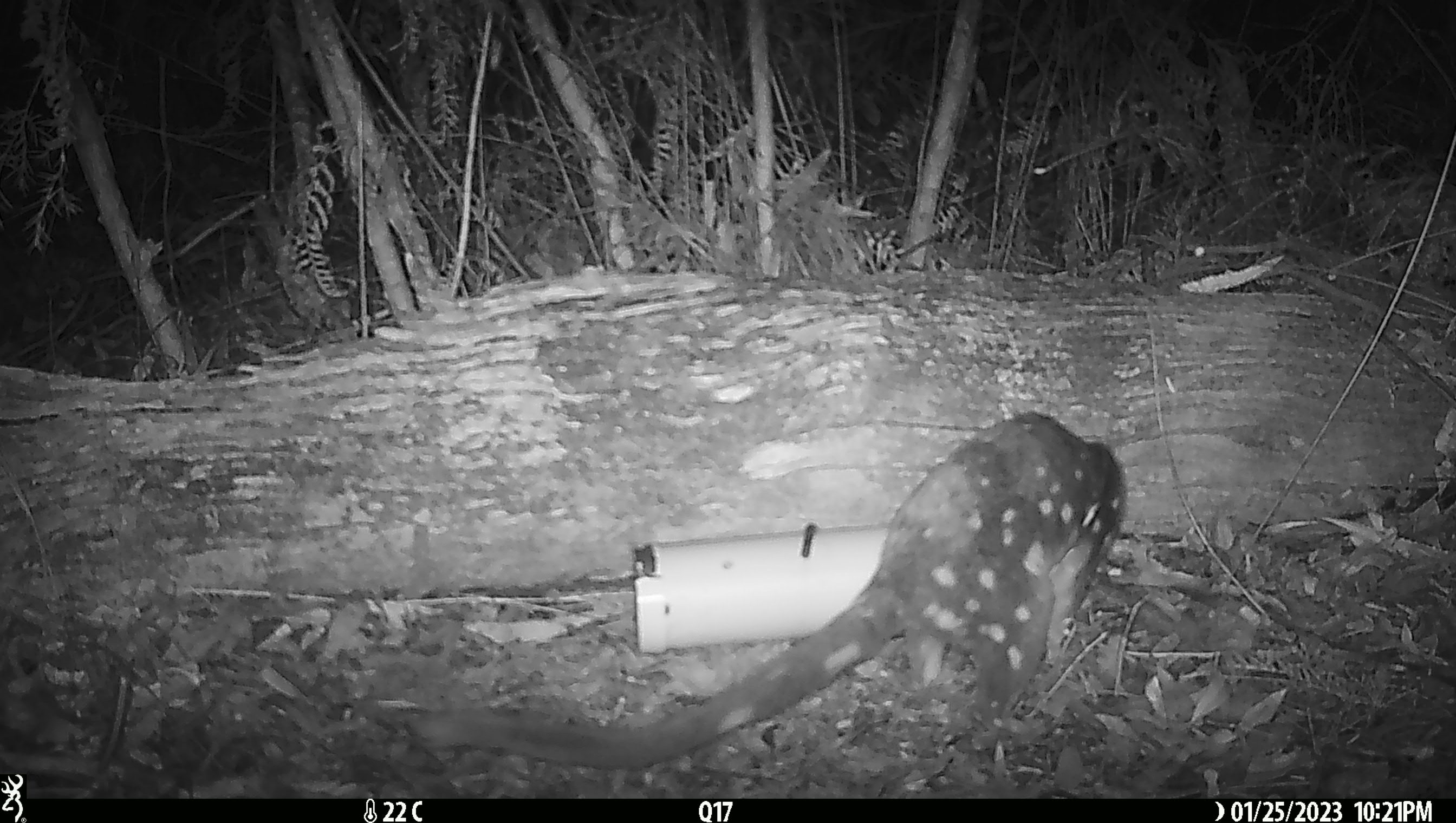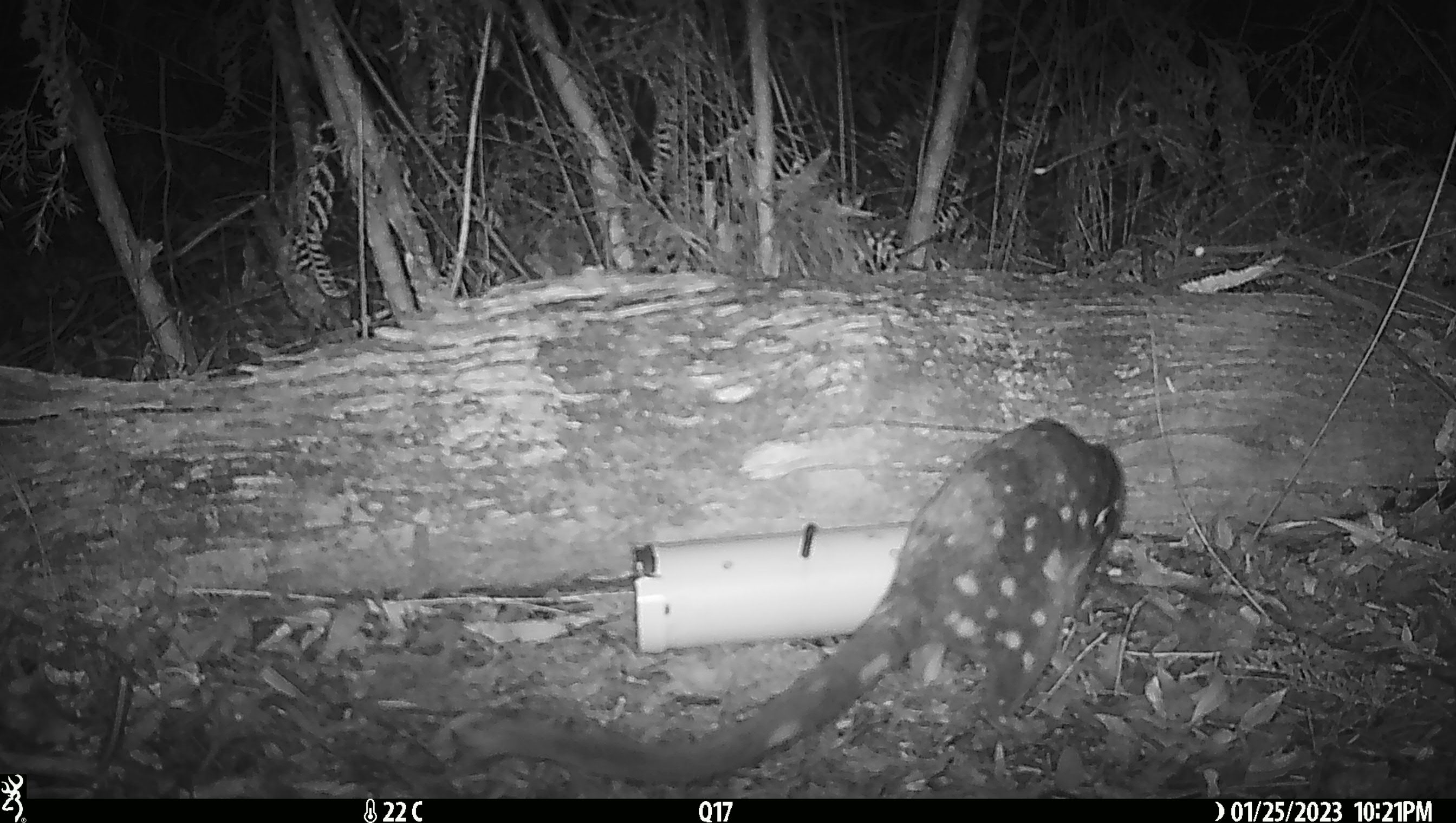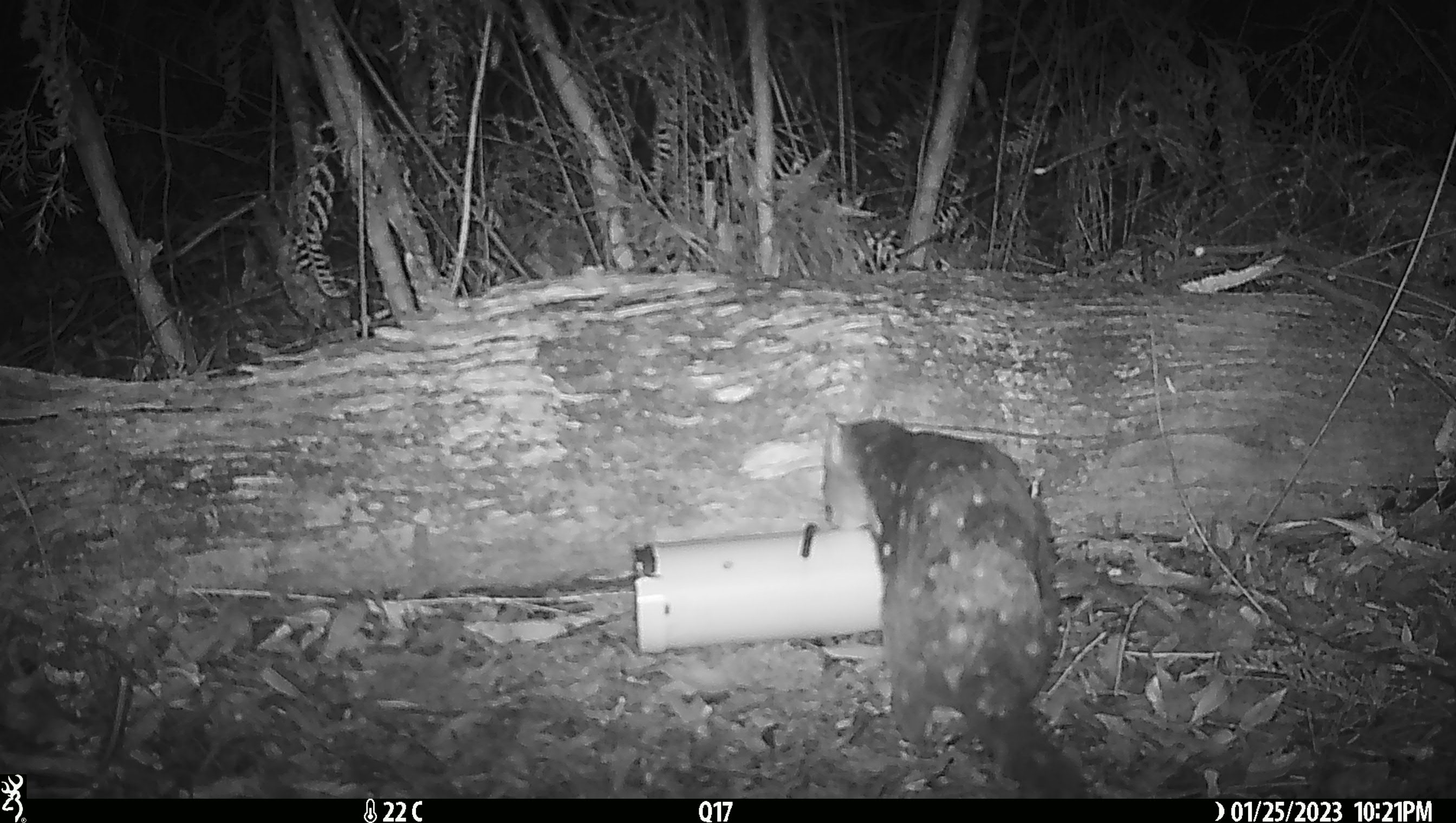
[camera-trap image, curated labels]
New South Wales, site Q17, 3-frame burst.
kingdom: Animalia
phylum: Chordata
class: Mammalia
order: Dasyuromorphia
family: Dasyuridae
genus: Dasyurus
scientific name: Dasyurus maculatus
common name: spotted-tailed quoll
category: quoll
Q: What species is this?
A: Quoll (spotted-tailed quoll) (Dasyurus maculatus).